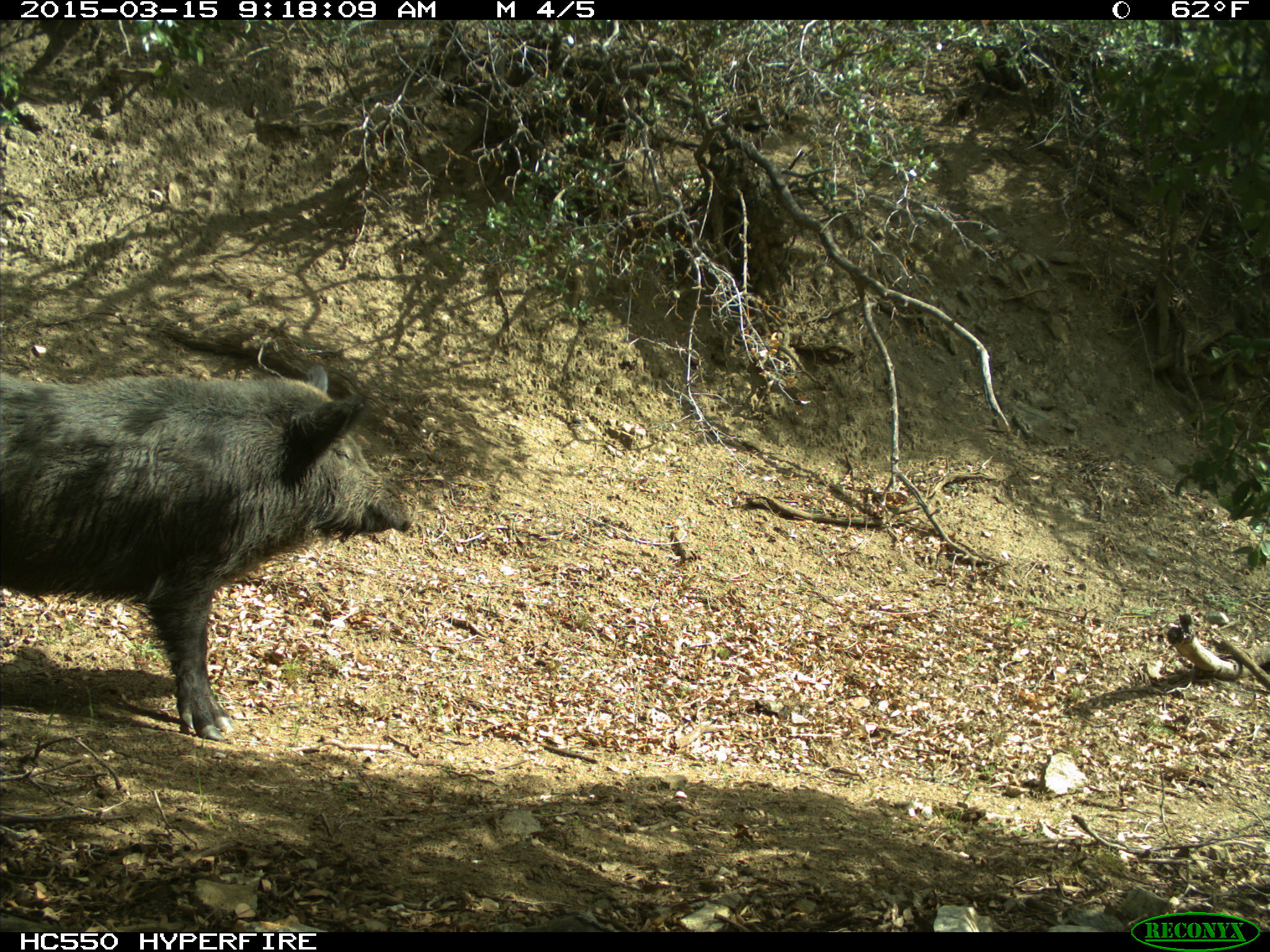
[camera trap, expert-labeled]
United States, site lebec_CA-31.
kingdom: Animalia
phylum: Chordata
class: Mammalia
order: Artiodactyla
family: Suidae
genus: Sus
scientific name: Sus scrofa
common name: wild boar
Sus scrofa (wild boar).